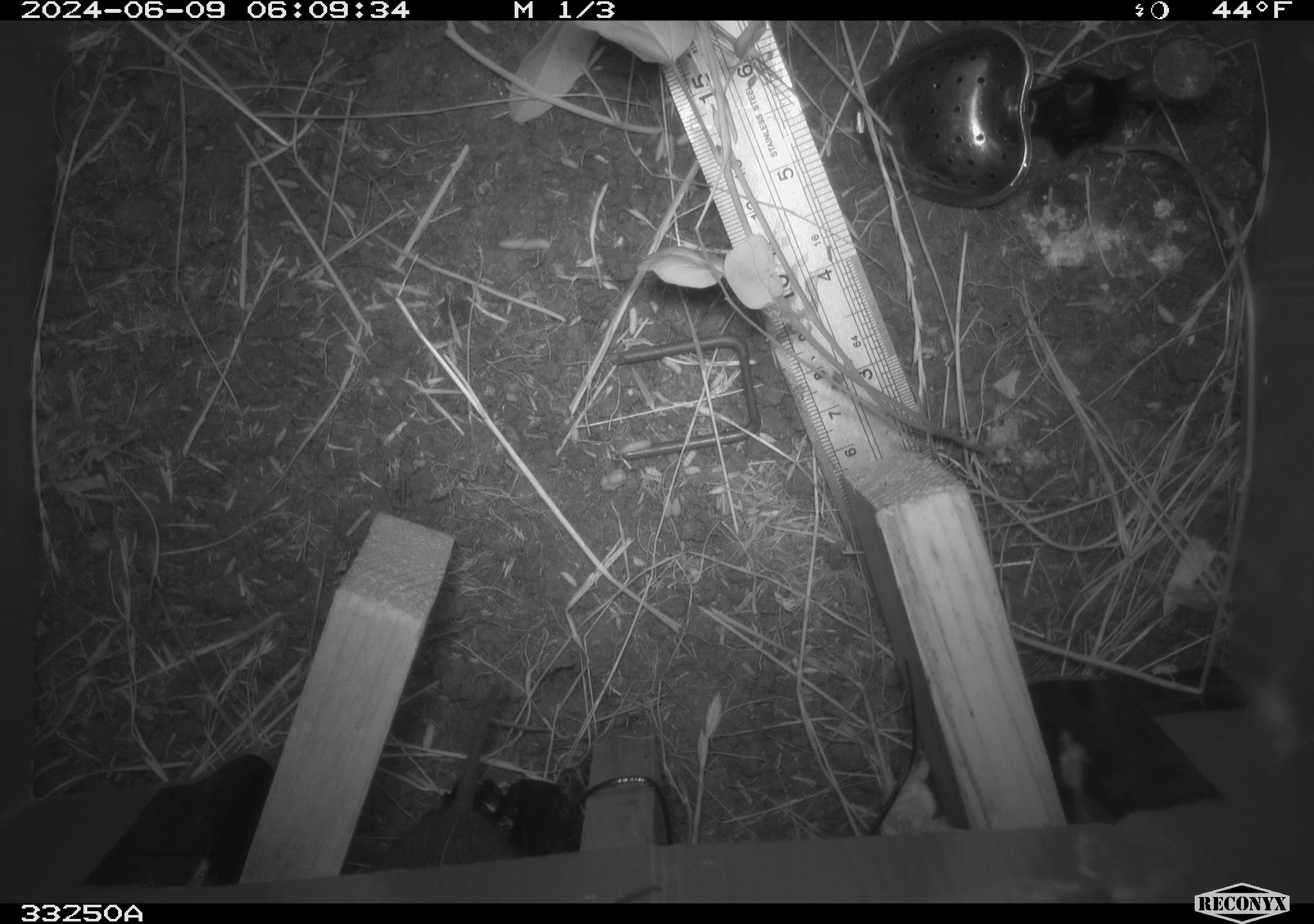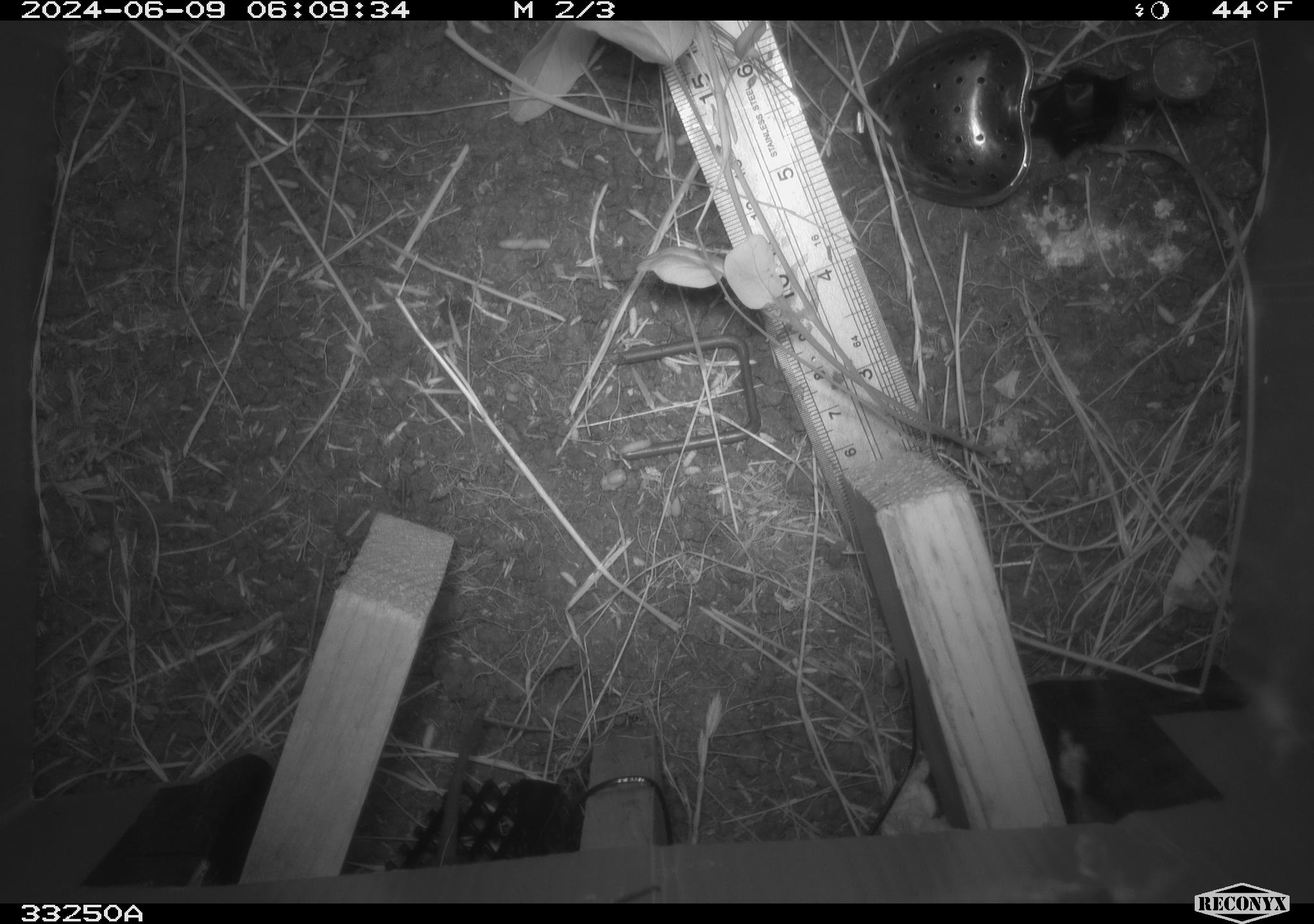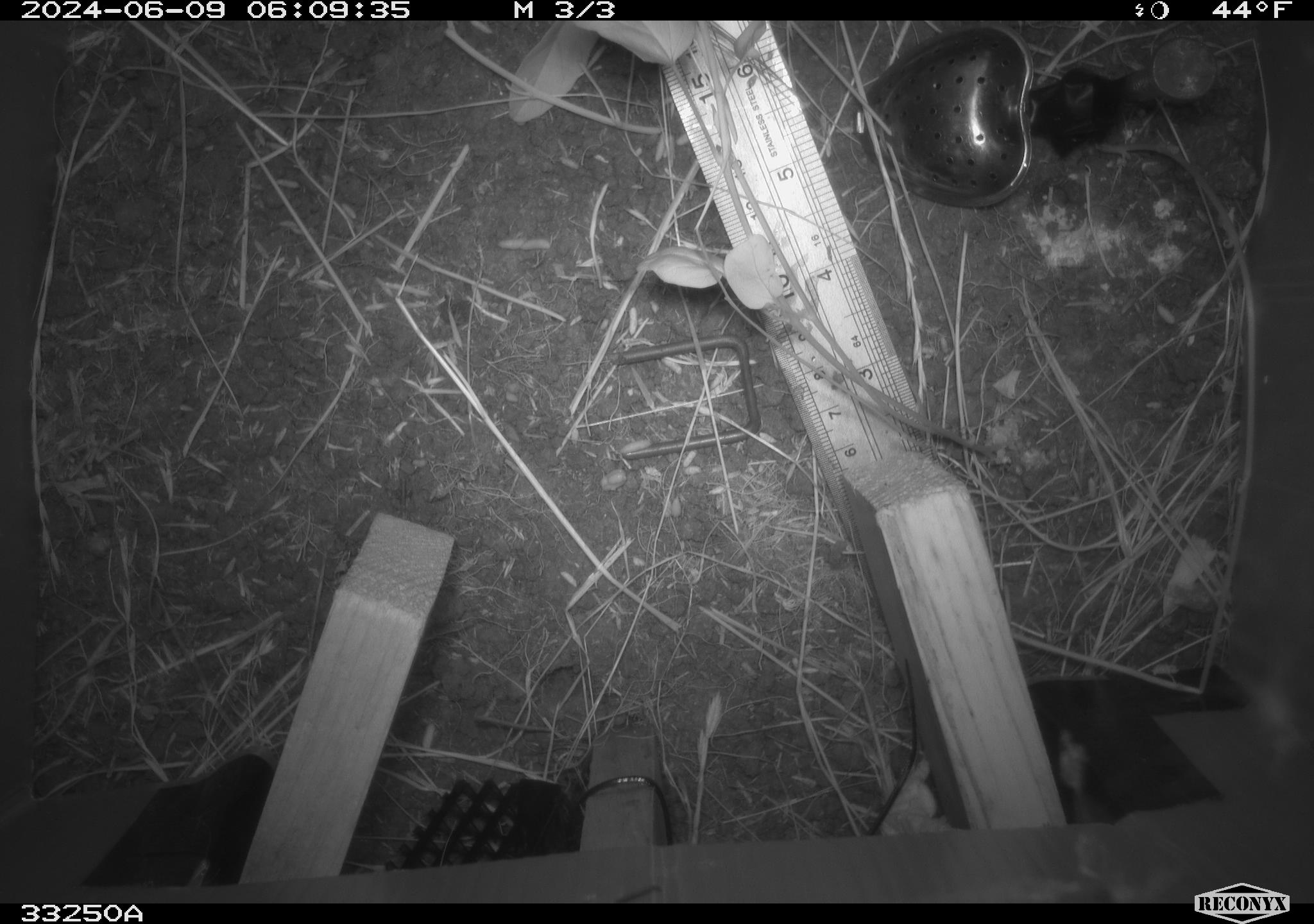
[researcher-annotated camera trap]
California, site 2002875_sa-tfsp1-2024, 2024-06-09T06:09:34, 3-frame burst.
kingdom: Animalia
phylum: Chordata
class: Mammalia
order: Rodentia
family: Cricetidae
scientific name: Arvicolinae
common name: voles, lemmings, and muskrats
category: arvicolinae subfamily